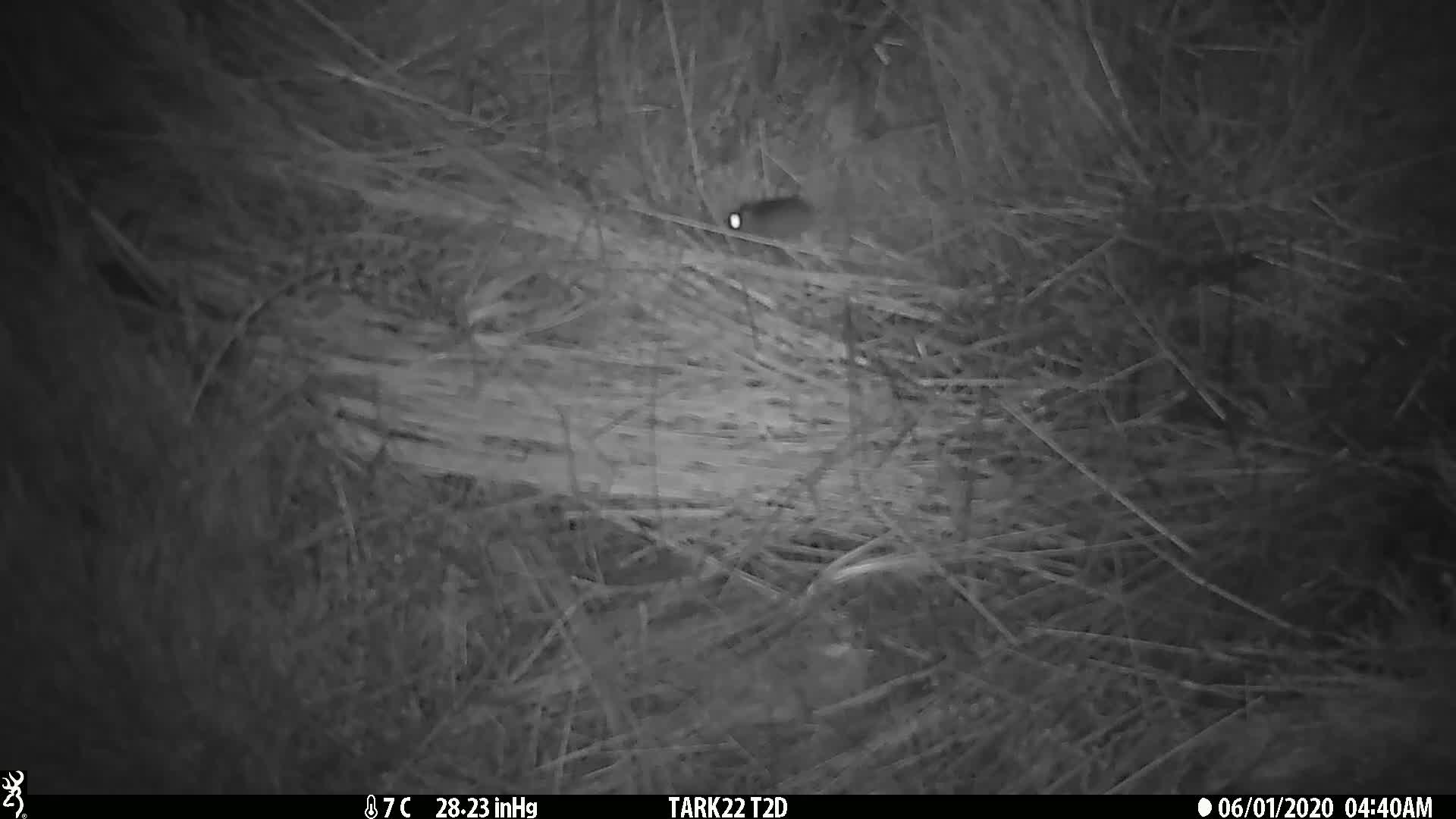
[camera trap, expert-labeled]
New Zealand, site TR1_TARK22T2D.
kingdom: Animalia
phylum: Chordata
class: Mammalia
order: Rodentia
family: Muridae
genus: Mus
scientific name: Mus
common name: mouse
Mouse (Mus).